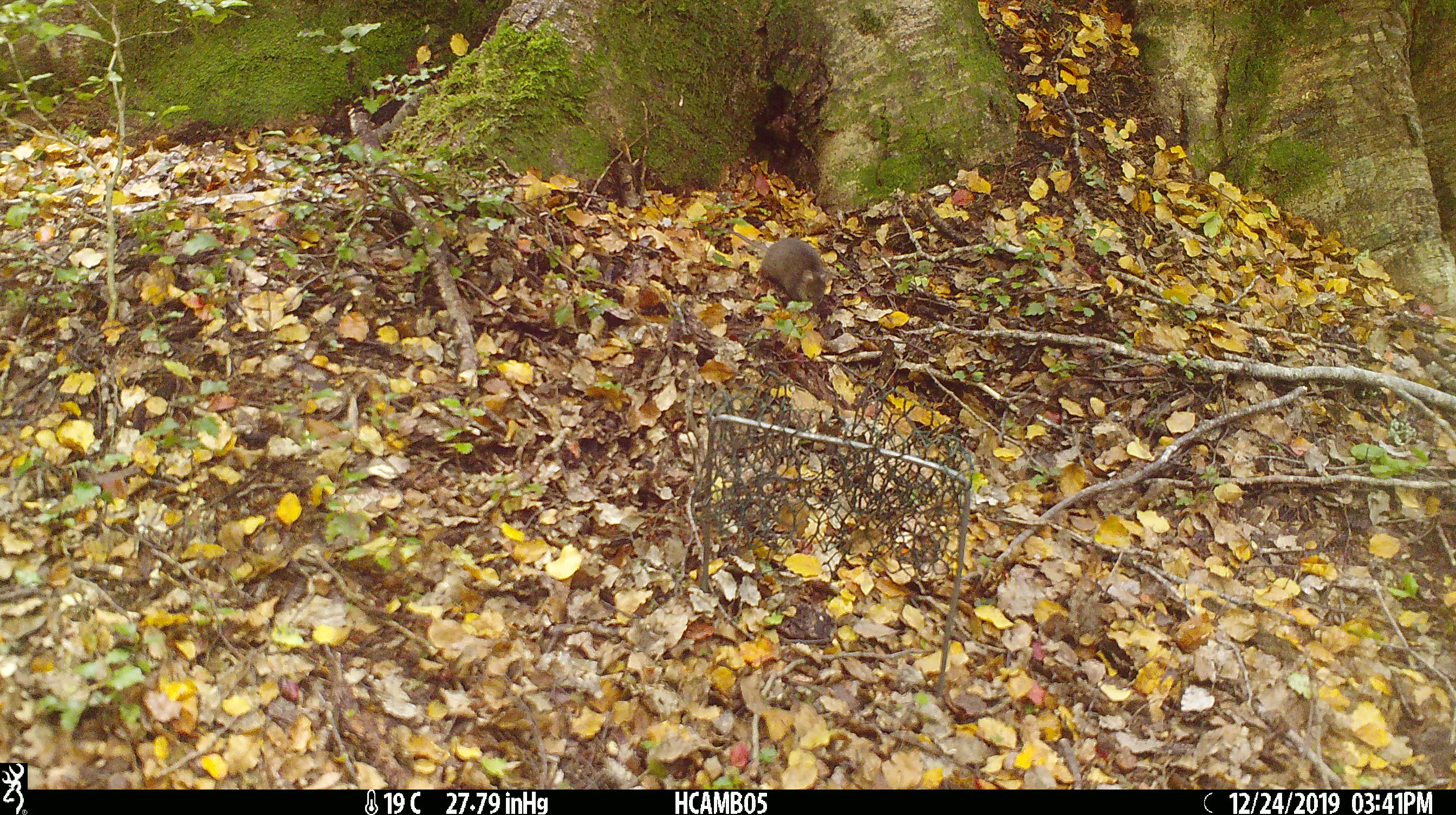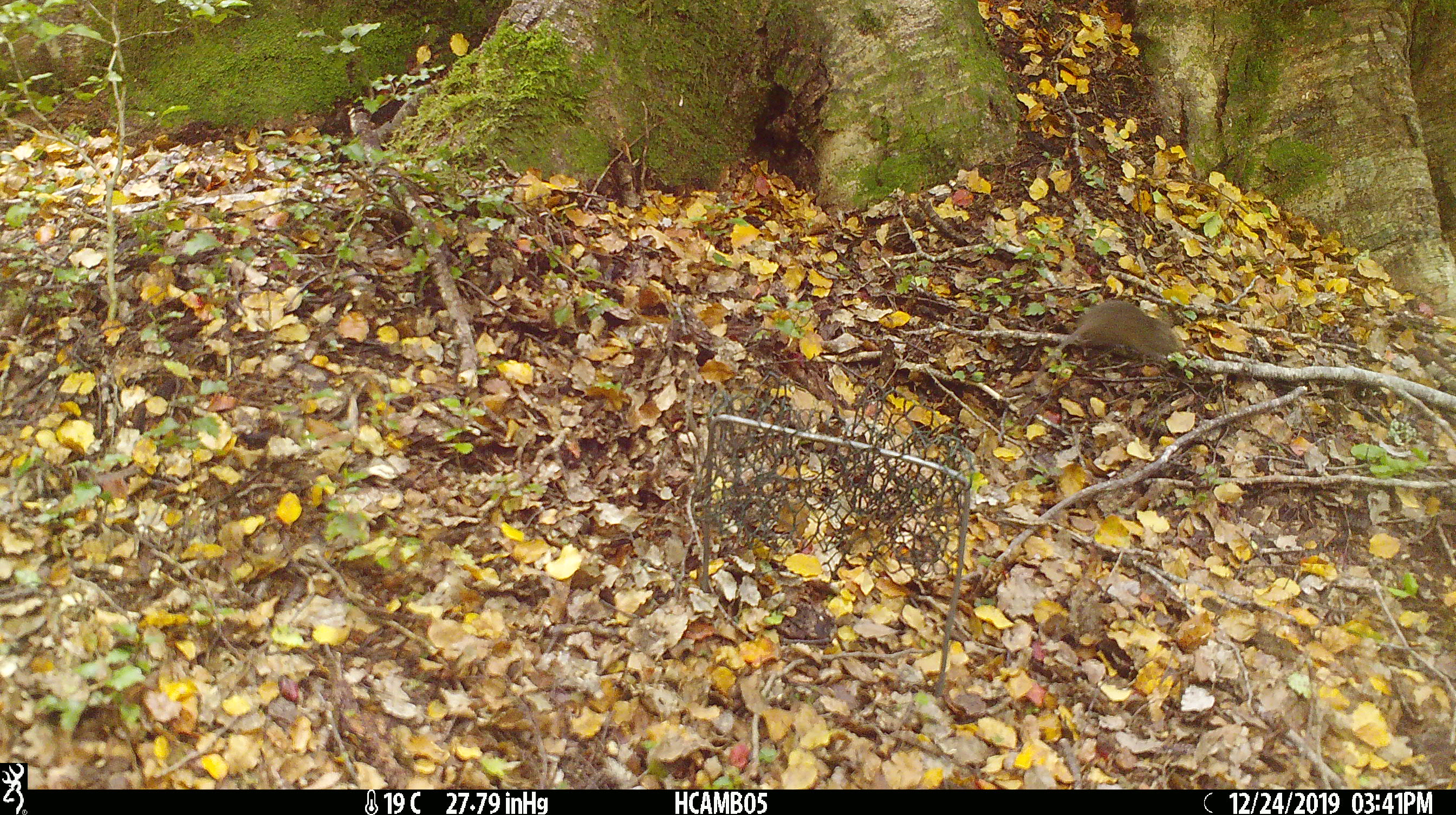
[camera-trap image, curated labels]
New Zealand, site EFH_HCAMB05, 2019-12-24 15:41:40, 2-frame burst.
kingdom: Animalia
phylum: Chordata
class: Mammalia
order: Rodentia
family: Muridae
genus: Mus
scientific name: Mus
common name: mouse